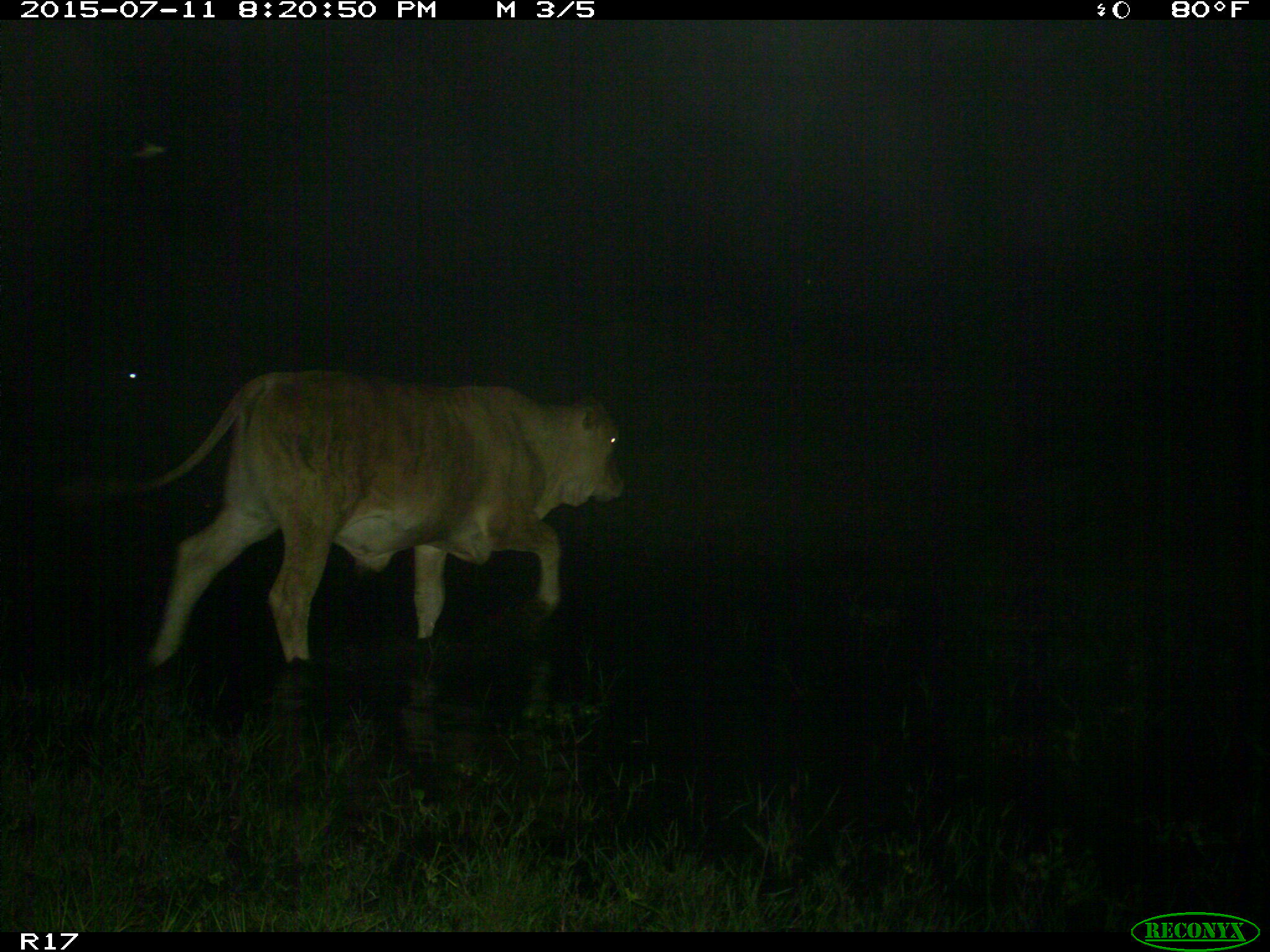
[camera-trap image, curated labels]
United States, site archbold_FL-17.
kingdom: Animalia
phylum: Chordata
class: Mammalia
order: Artiodactyla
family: Bovidae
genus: Bos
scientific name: Bos taurus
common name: domestic cow